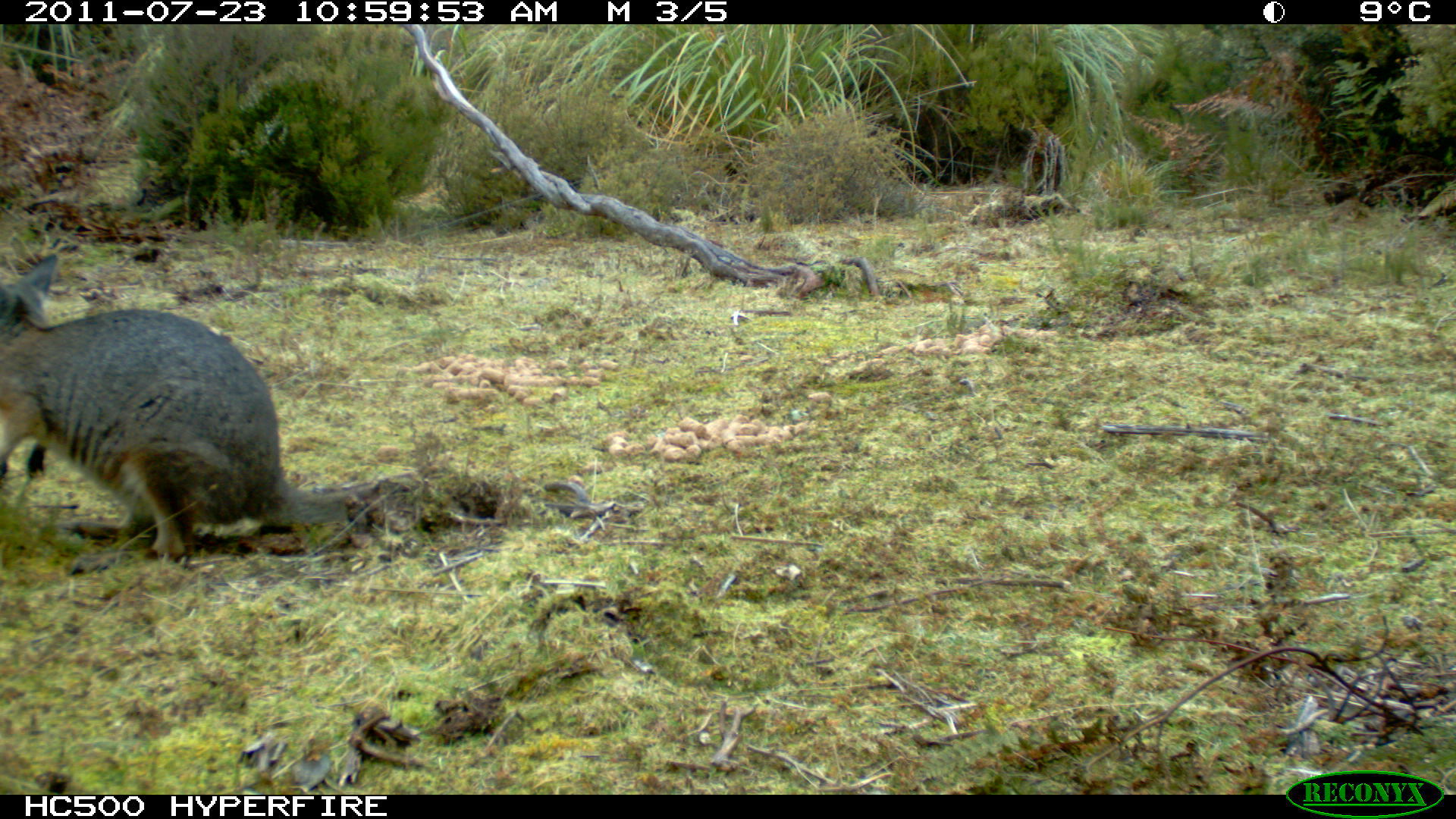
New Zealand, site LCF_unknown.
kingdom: Animalia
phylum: Chordata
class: Mammalia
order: Diprotodontia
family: Macropodidae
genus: Notamacropus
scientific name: Notamacropus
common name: wallaby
Wallaby (Notamacropus).